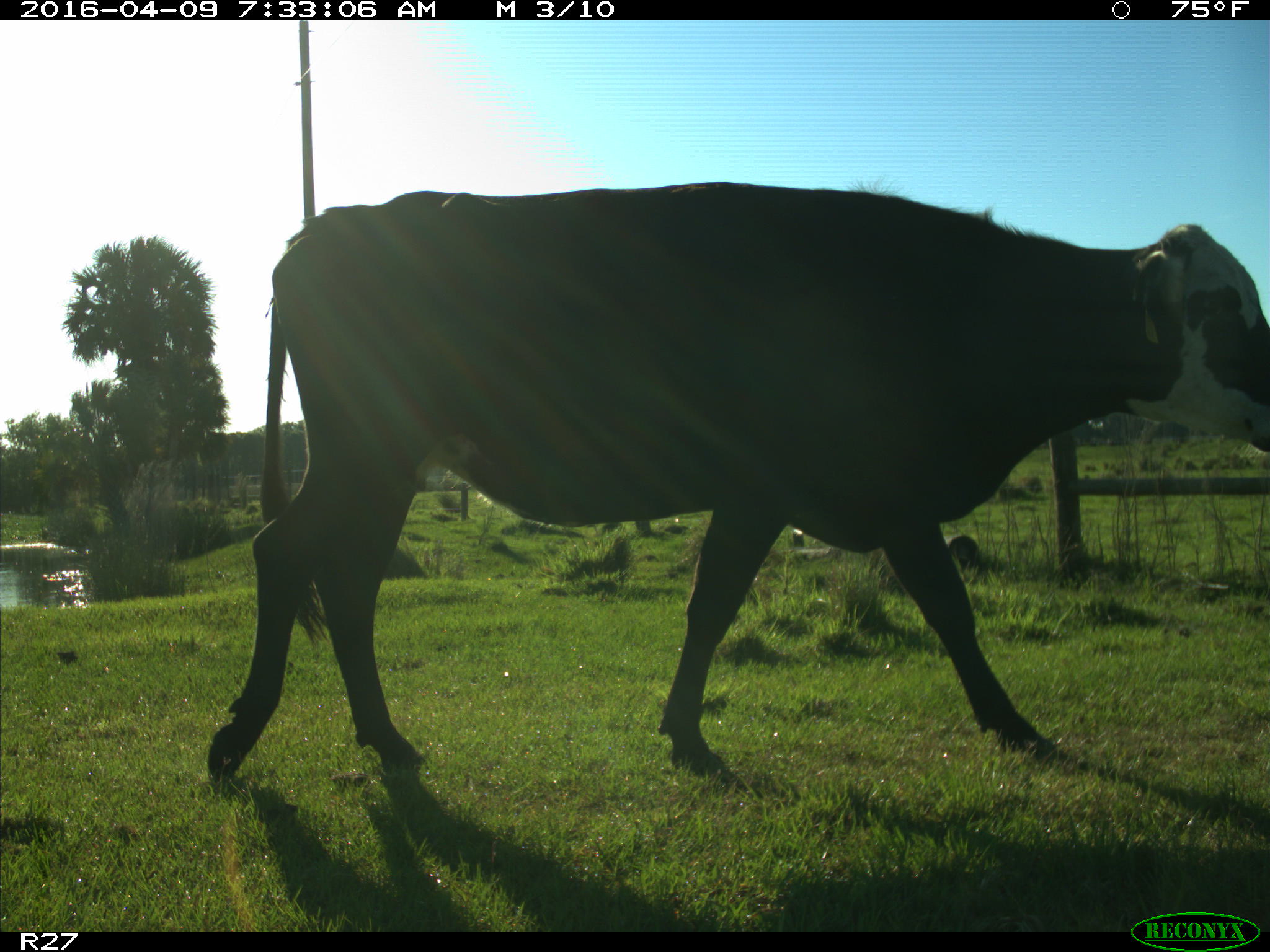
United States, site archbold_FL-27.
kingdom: Animalia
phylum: Chordata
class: Mammalia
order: Artiodactyla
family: Bovidae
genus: Bos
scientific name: Bos taurus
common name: domestic cow